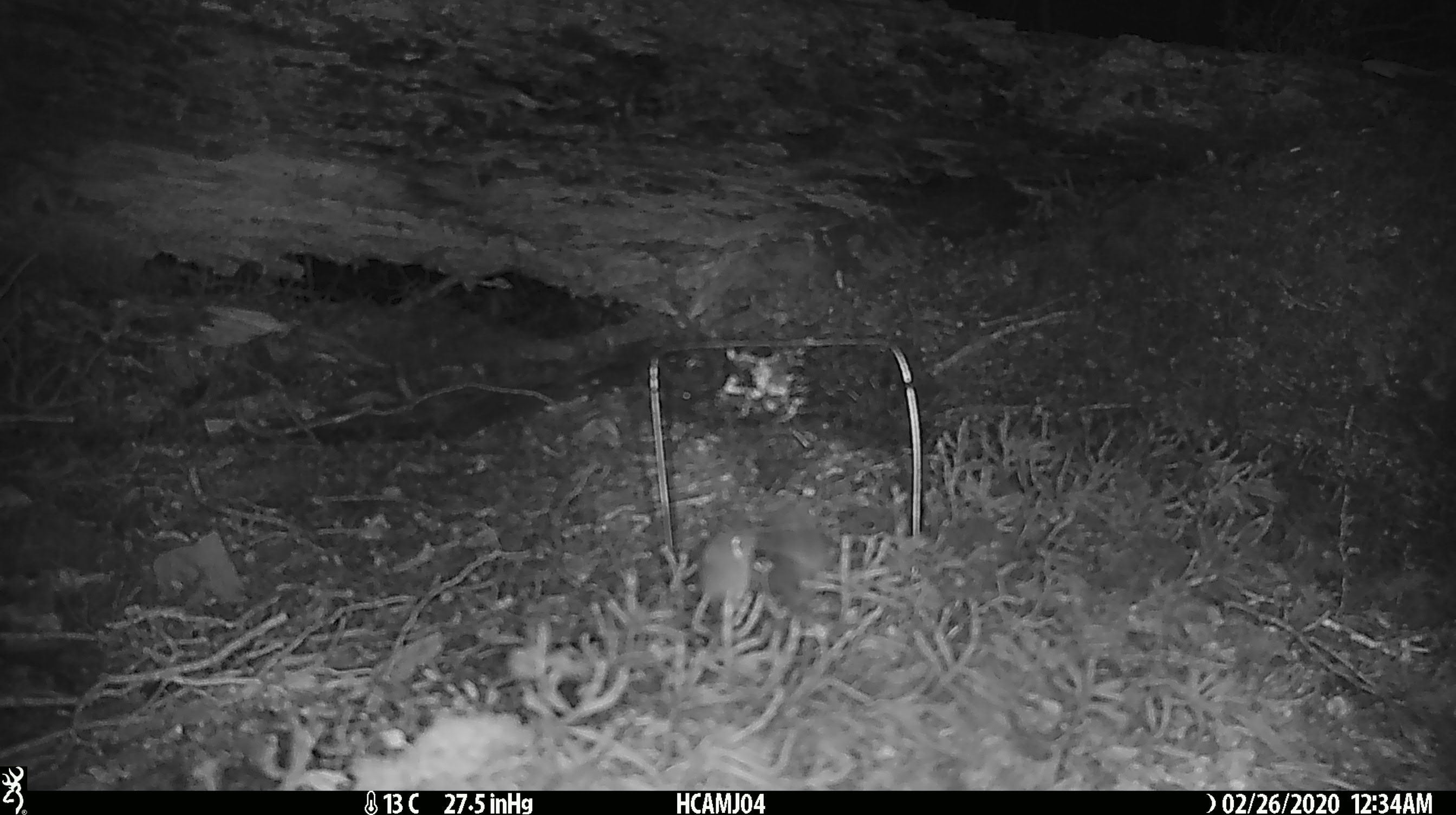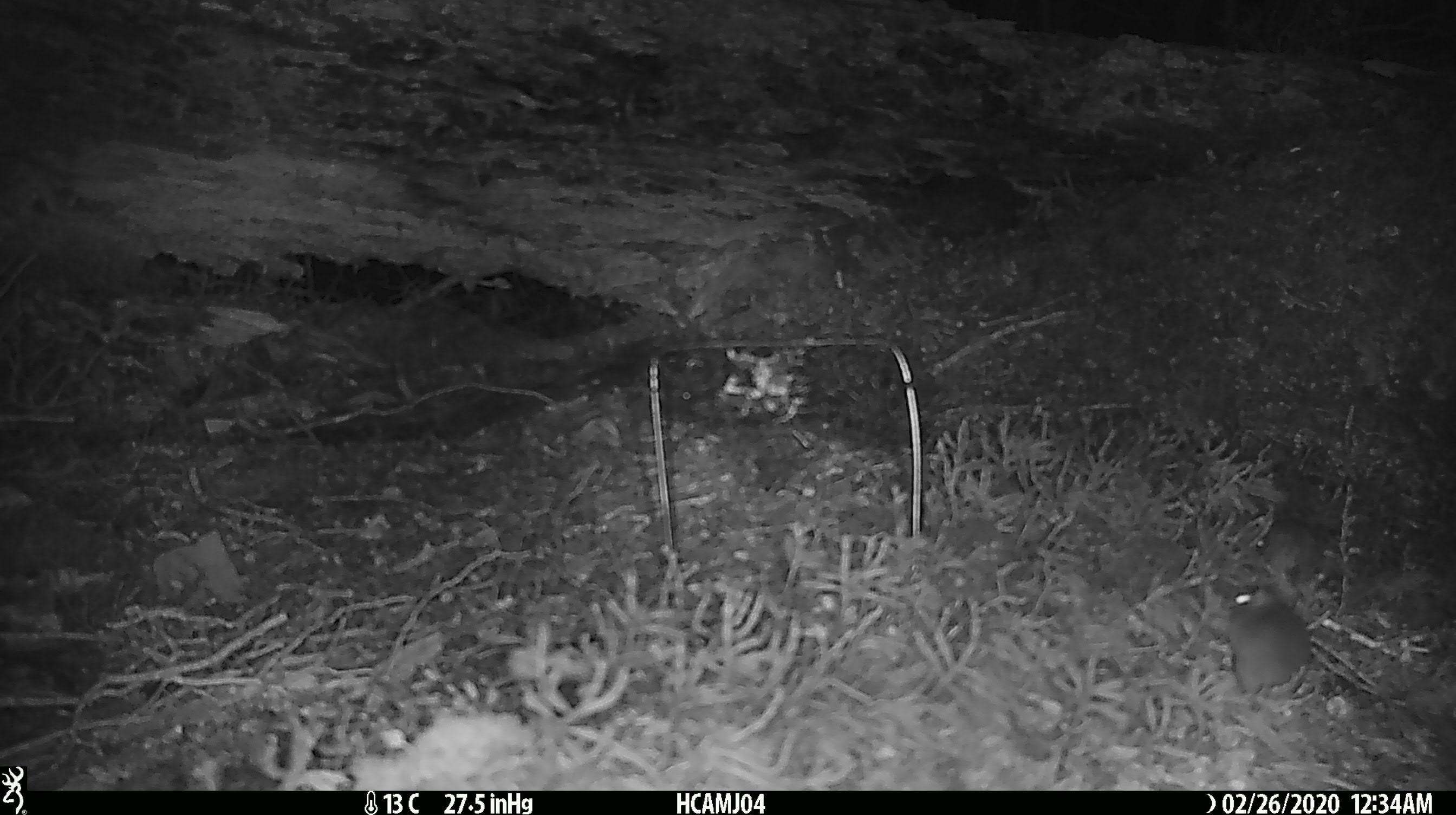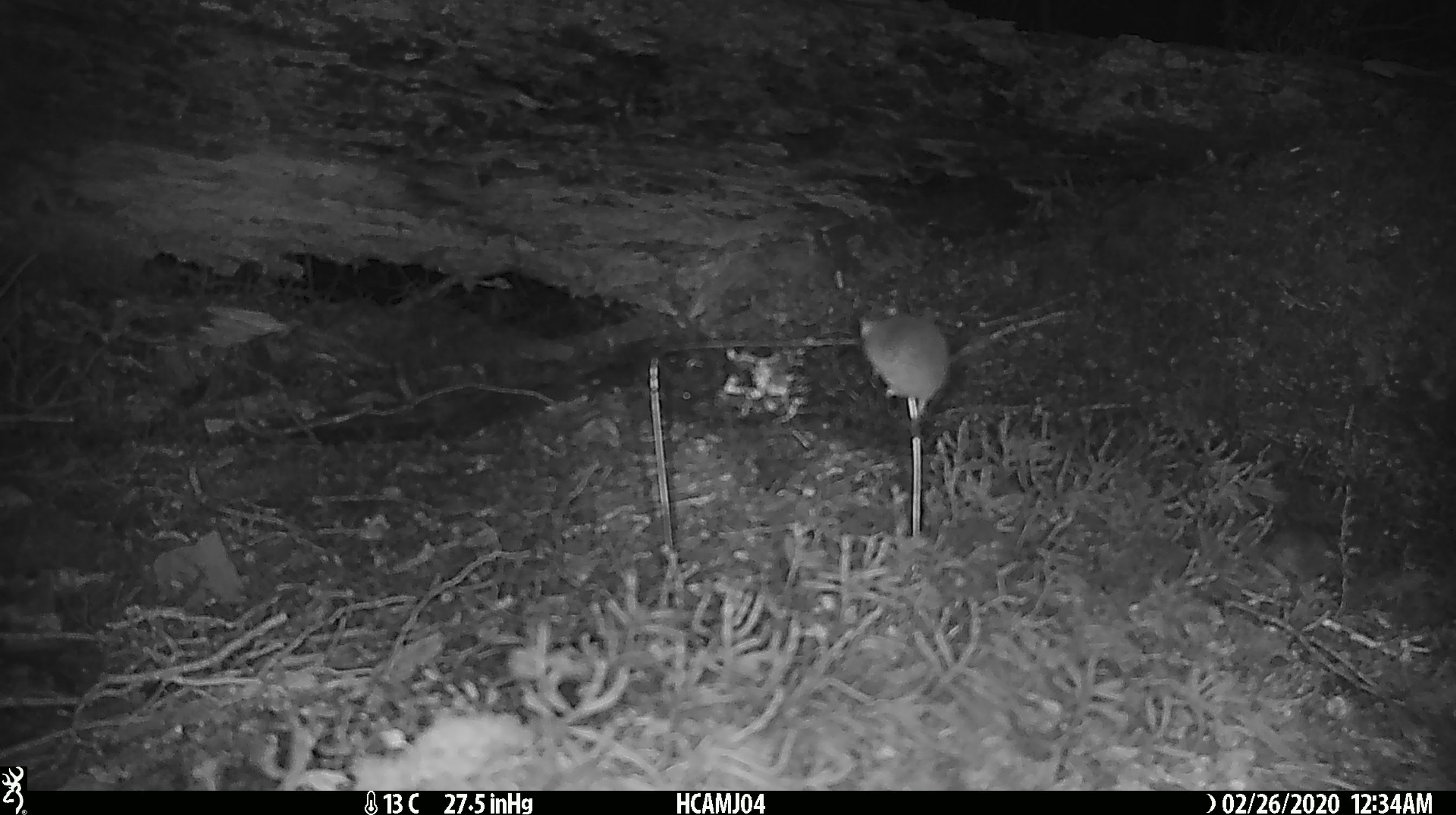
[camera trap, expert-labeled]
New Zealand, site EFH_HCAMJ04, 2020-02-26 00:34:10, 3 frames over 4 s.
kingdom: Animalia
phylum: Chordata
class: Mammalia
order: Rodentia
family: Muridae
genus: Mus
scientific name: Mus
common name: mouse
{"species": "mouse (Mus)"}